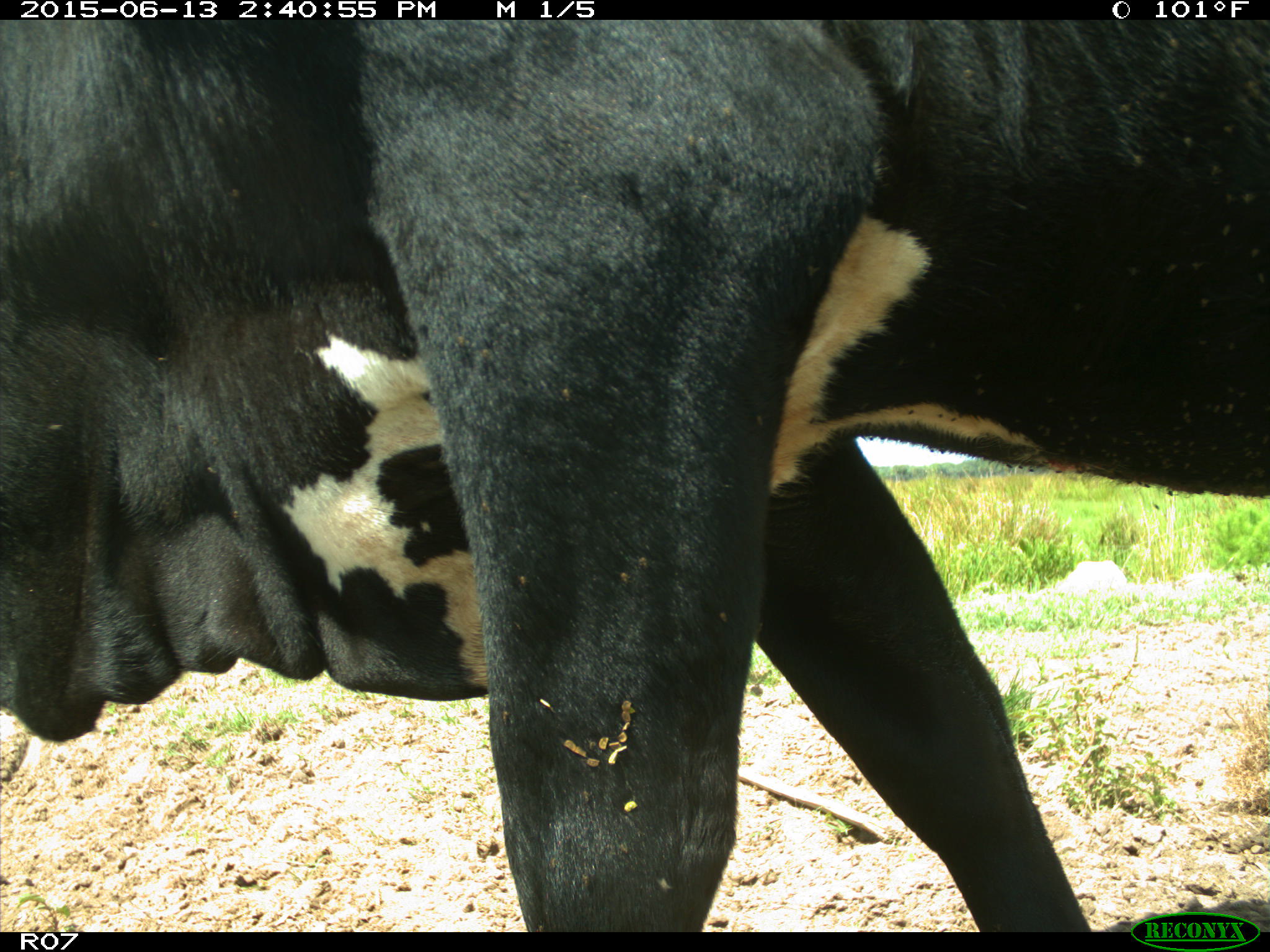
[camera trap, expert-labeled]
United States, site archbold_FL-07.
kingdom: Animalia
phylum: Chordata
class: Mammalia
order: Artiodactyla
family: Bovidae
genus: Bos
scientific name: Bos taurus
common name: domestic cow